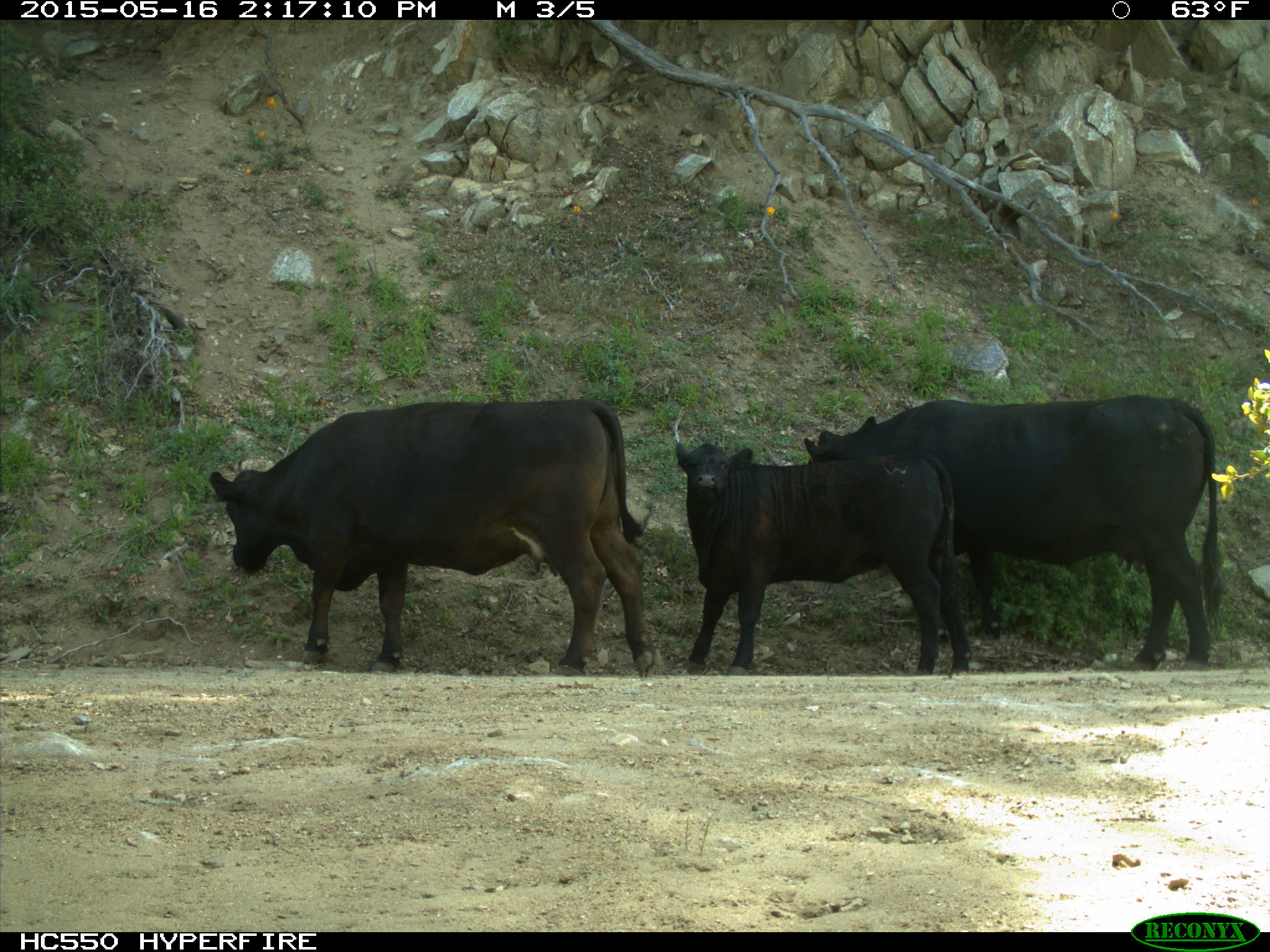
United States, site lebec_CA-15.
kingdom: Animalia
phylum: Chordata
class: Mammalia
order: Artiodactyla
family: Bovidae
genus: Bos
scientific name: Bos taurus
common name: domestic cow